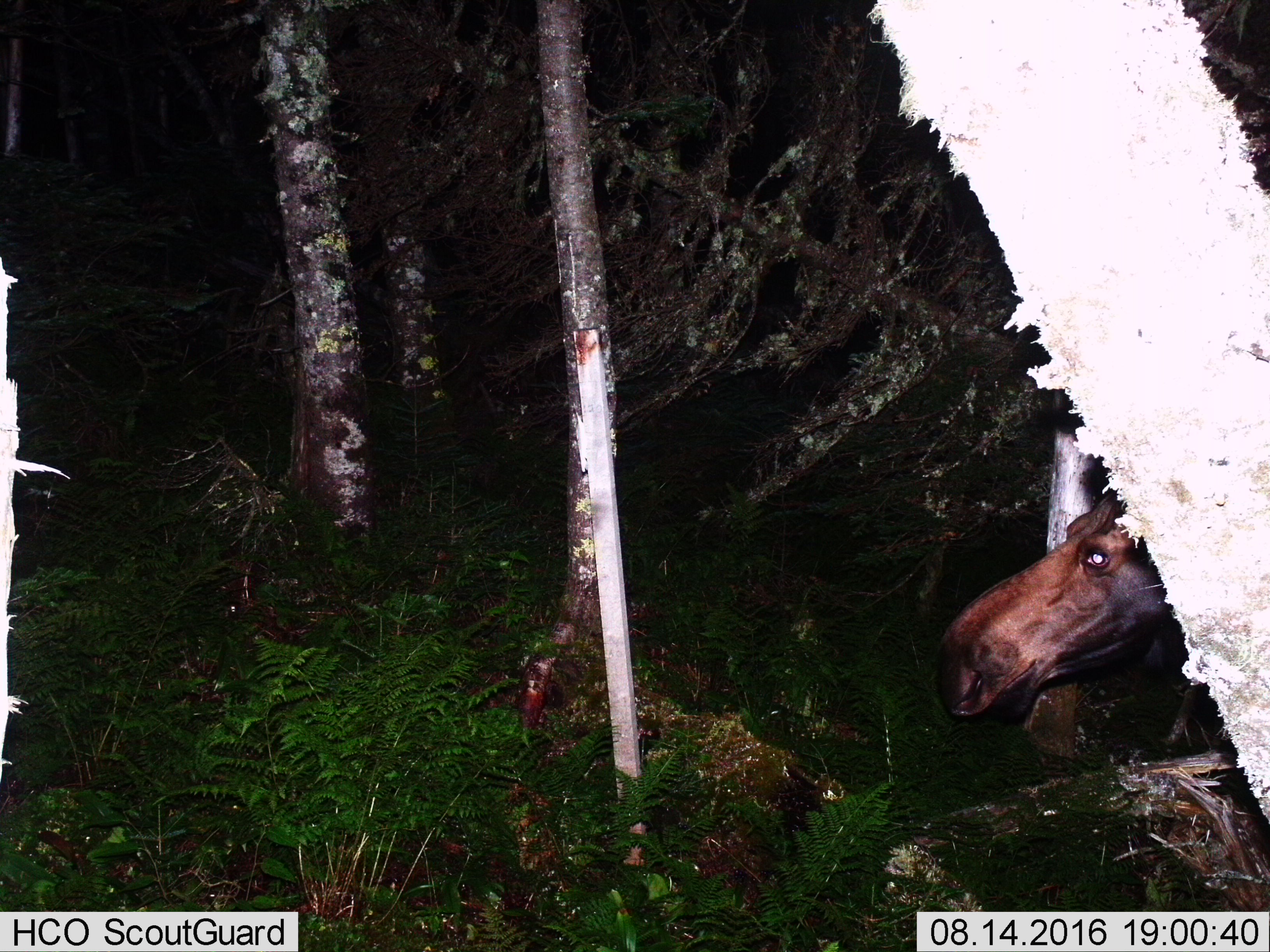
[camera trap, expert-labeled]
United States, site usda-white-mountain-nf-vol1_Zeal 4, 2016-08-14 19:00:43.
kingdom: Animalia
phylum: Chordata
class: Mammalia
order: Artiodactyla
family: Cervidae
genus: Alces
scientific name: Alces alces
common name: moose